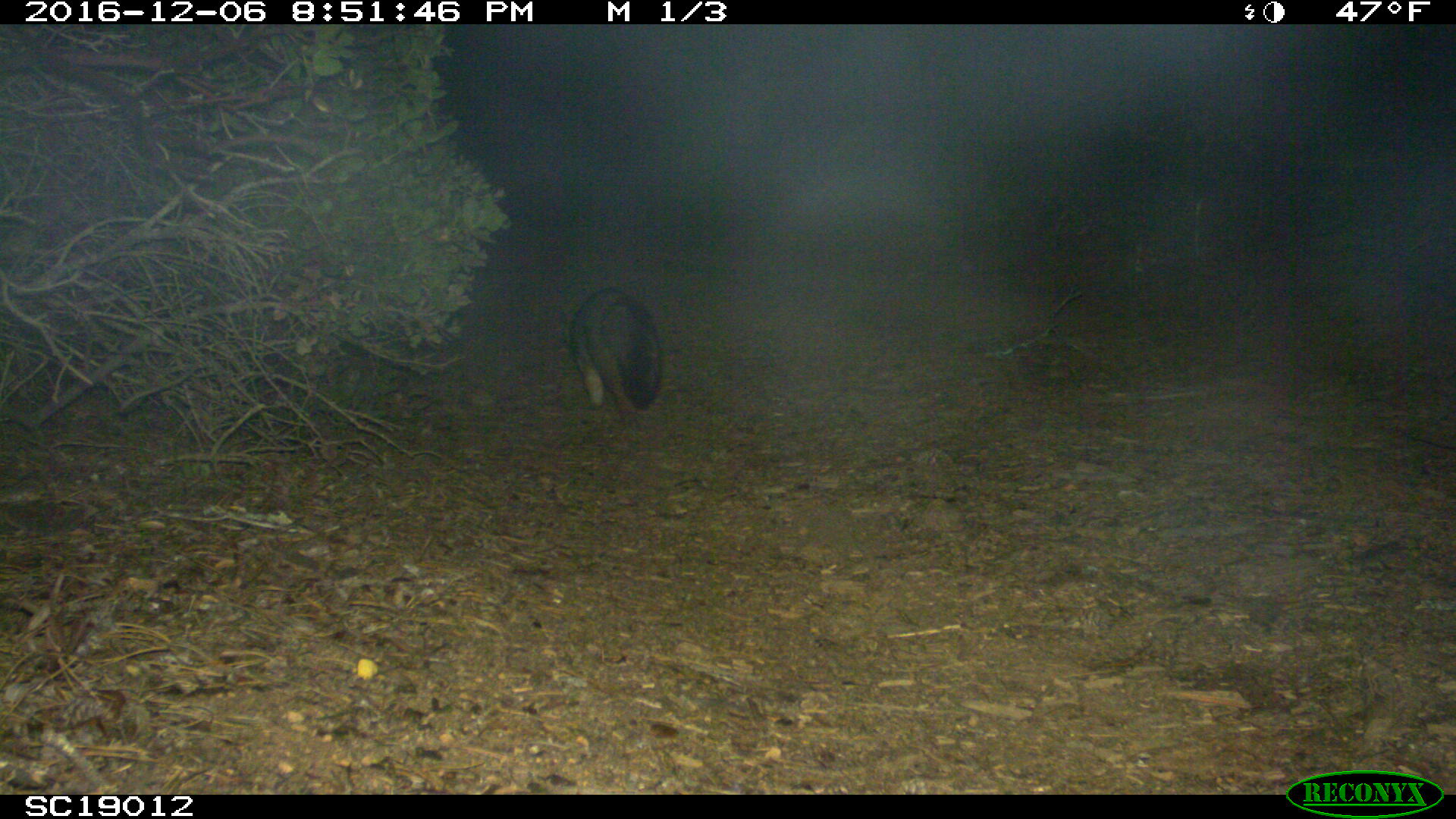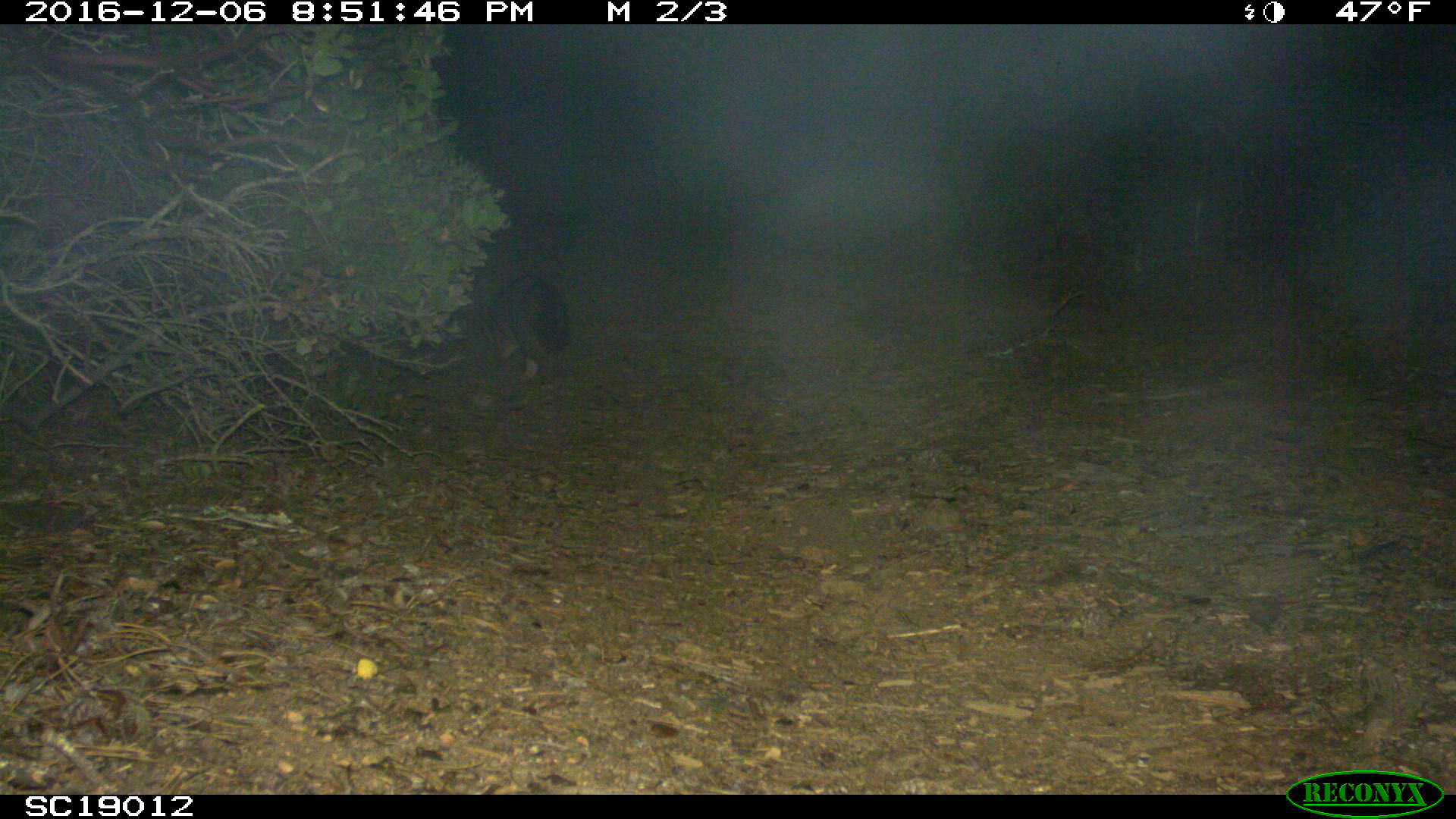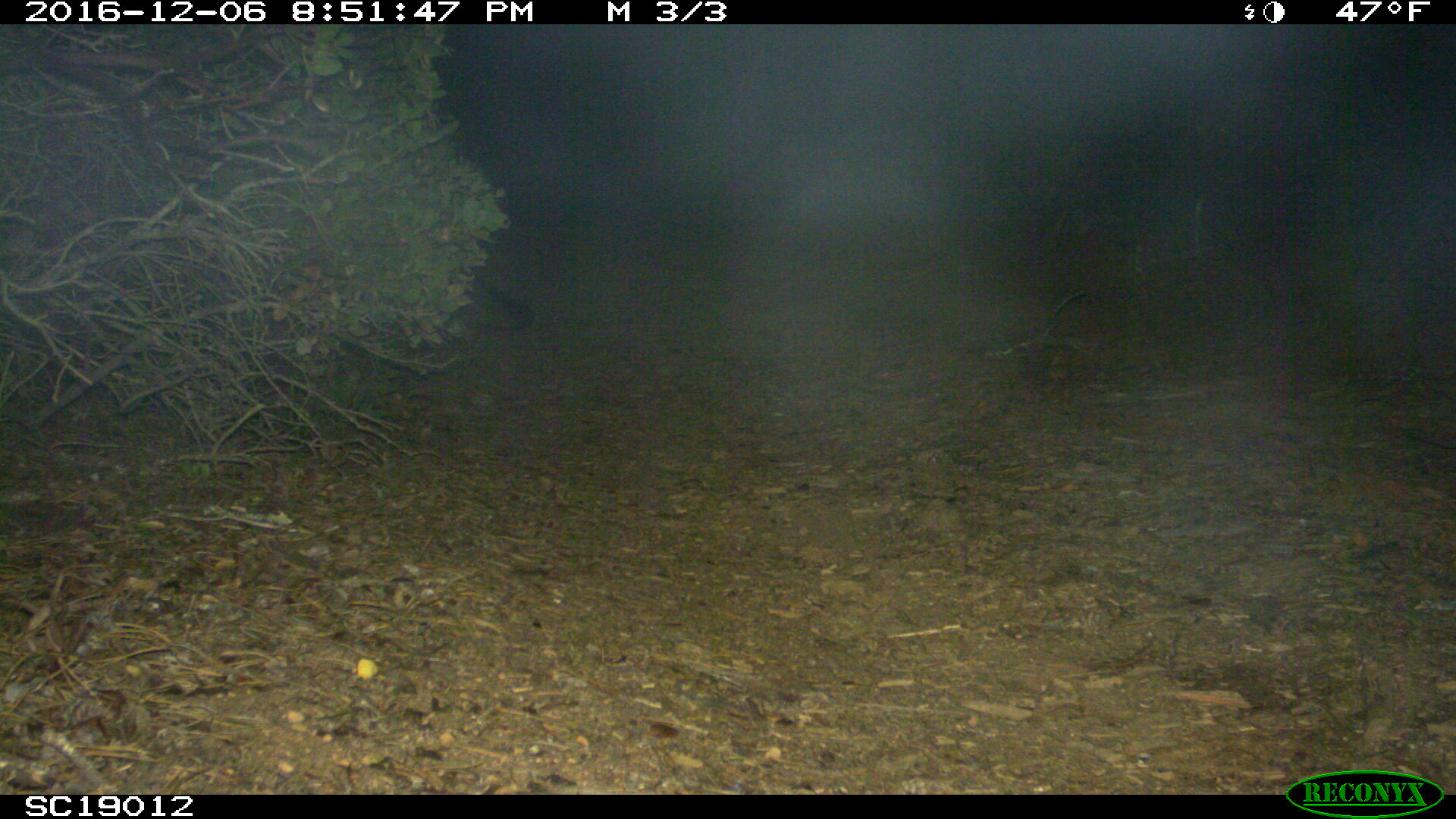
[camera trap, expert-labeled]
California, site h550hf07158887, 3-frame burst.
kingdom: Animalia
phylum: Chordata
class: Mammalia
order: Carnivora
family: Canidae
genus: Urocyon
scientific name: Urocyon littoralis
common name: island fox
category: fox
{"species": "fox (island fox) (Urocyon littoralis)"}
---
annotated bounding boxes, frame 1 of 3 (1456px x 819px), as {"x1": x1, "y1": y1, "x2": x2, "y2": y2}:
fox: {"x1": 562, "y1": 287, "x2": 662, "y2": 432}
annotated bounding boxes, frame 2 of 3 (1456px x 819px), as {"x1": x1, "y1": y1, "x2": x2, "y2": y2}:
fox: {"x1": 478, "y1": 273, "x2": 568, "y2": 390}